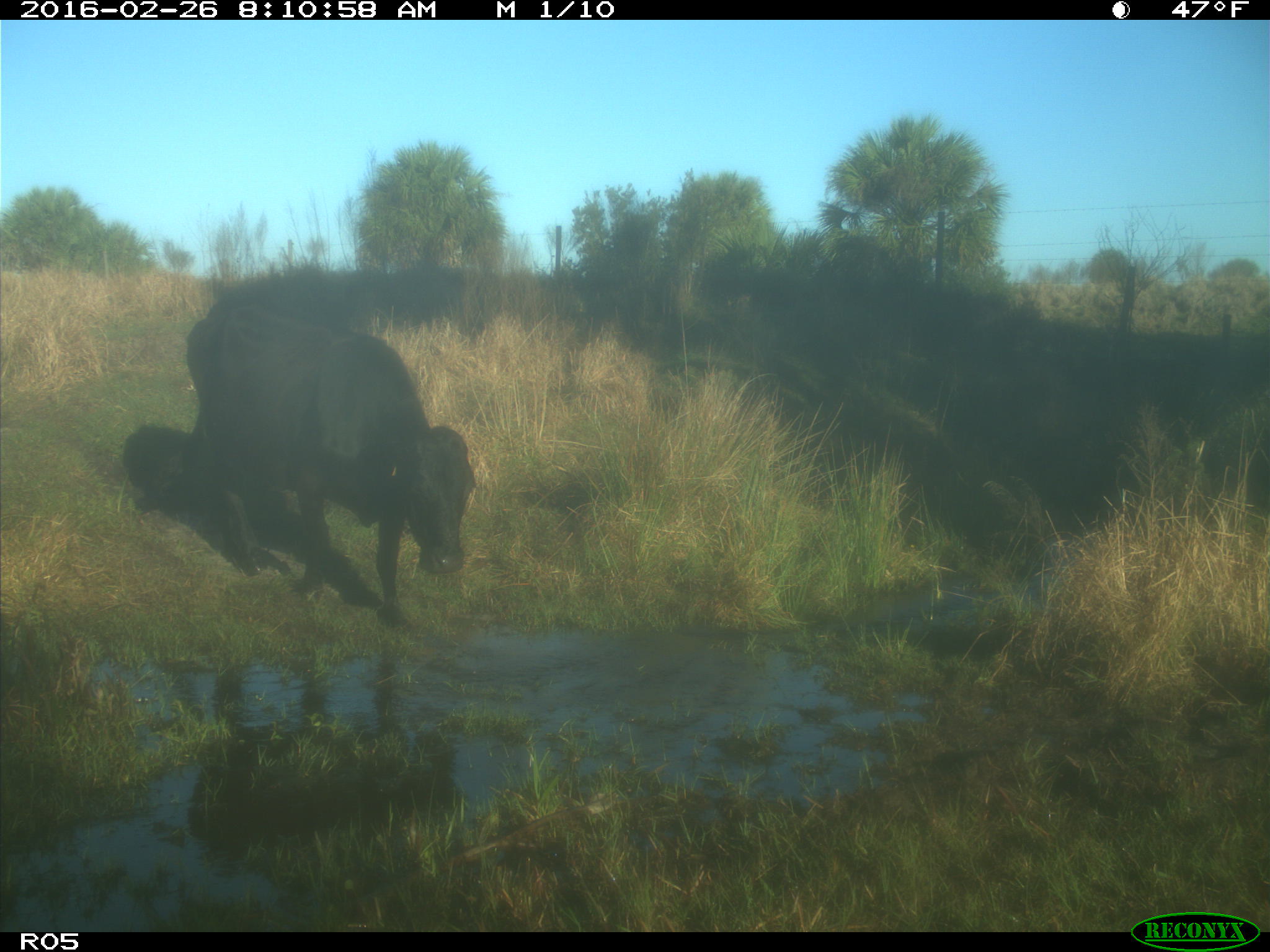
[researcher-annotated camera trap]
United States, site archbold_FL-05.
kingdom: Animalia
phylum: Chordata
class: Mammalia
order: Artiodactyla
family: Bovidae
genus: Bos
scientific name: Bos taurus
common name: domestic cow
Bos taurus (domestic cow).